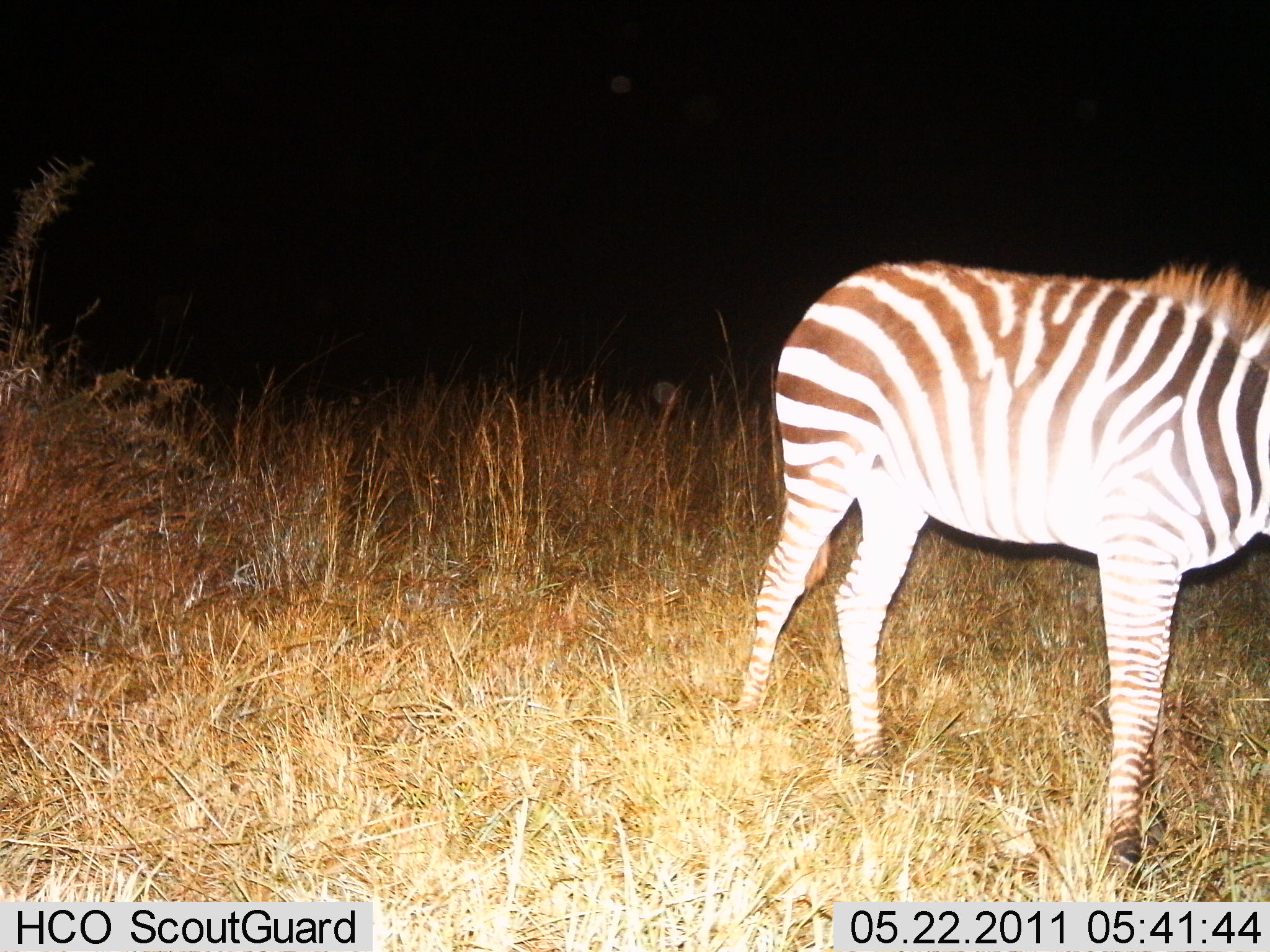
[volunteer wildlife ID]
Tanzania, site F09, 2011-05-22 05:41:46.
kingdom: Animalia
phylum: Chordata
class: Mammalia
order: Perissodactyla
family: Equidae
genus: Equus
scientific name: Equus quagga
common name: plains zebra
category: zebra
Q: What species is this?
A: Zebra (plains zebra) (Equus quagga).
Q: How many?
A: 1.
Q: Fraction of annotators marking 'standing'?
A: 77%.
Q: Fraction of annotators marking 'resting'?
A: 0%.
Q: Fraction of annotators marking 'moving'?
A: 23%.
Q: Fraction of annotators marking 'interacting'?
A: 0%.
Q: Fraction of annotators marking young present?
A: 0%.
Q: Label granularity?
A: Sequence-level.